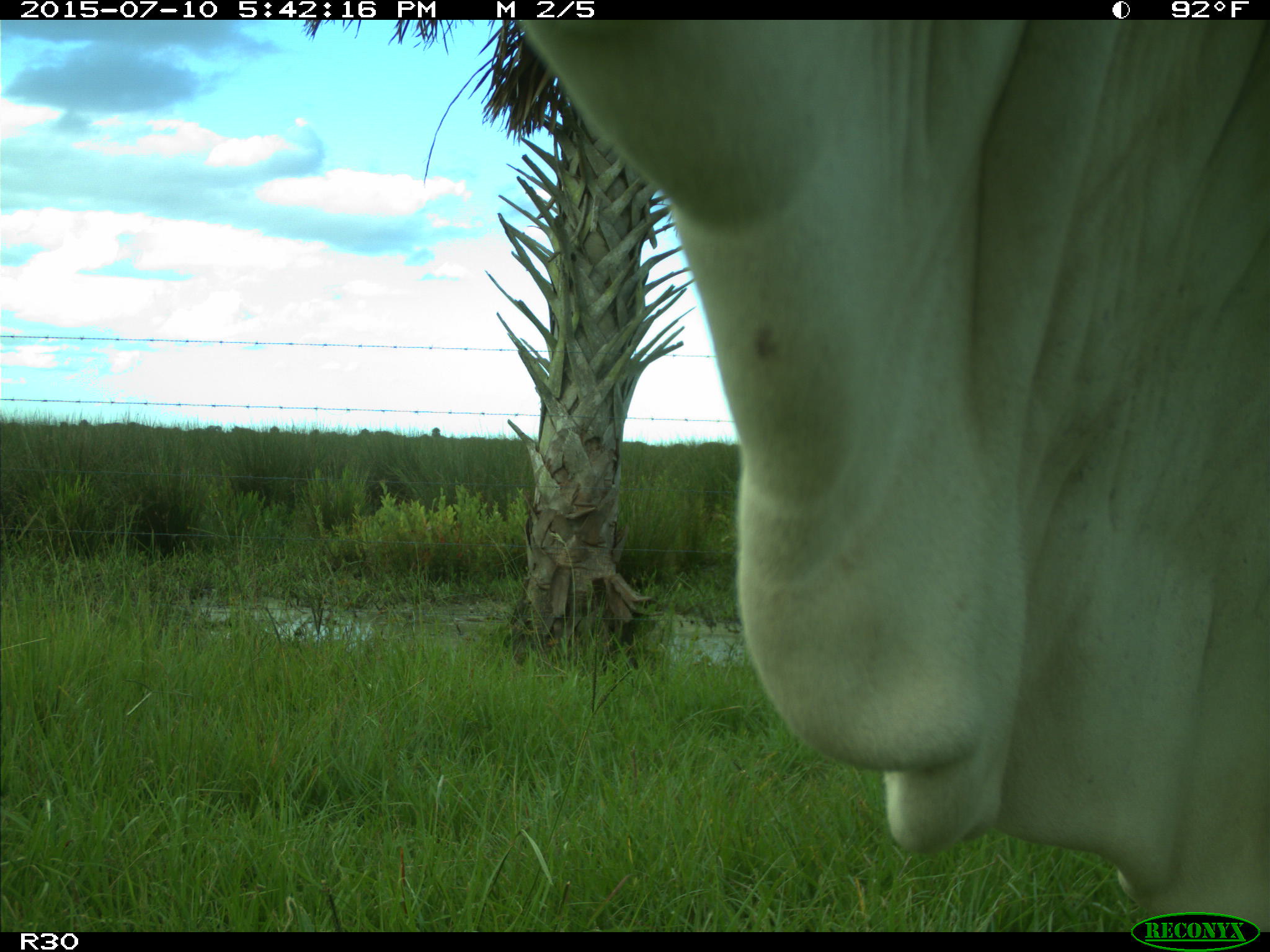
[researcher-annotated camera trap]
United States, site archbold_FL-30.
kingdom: Animalia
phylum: Chordata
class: Mammalia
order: Artiodactyla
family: Bovidae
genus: Bos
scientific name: Bos taurus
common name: domestic cow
Bos taurus (domestic cow).